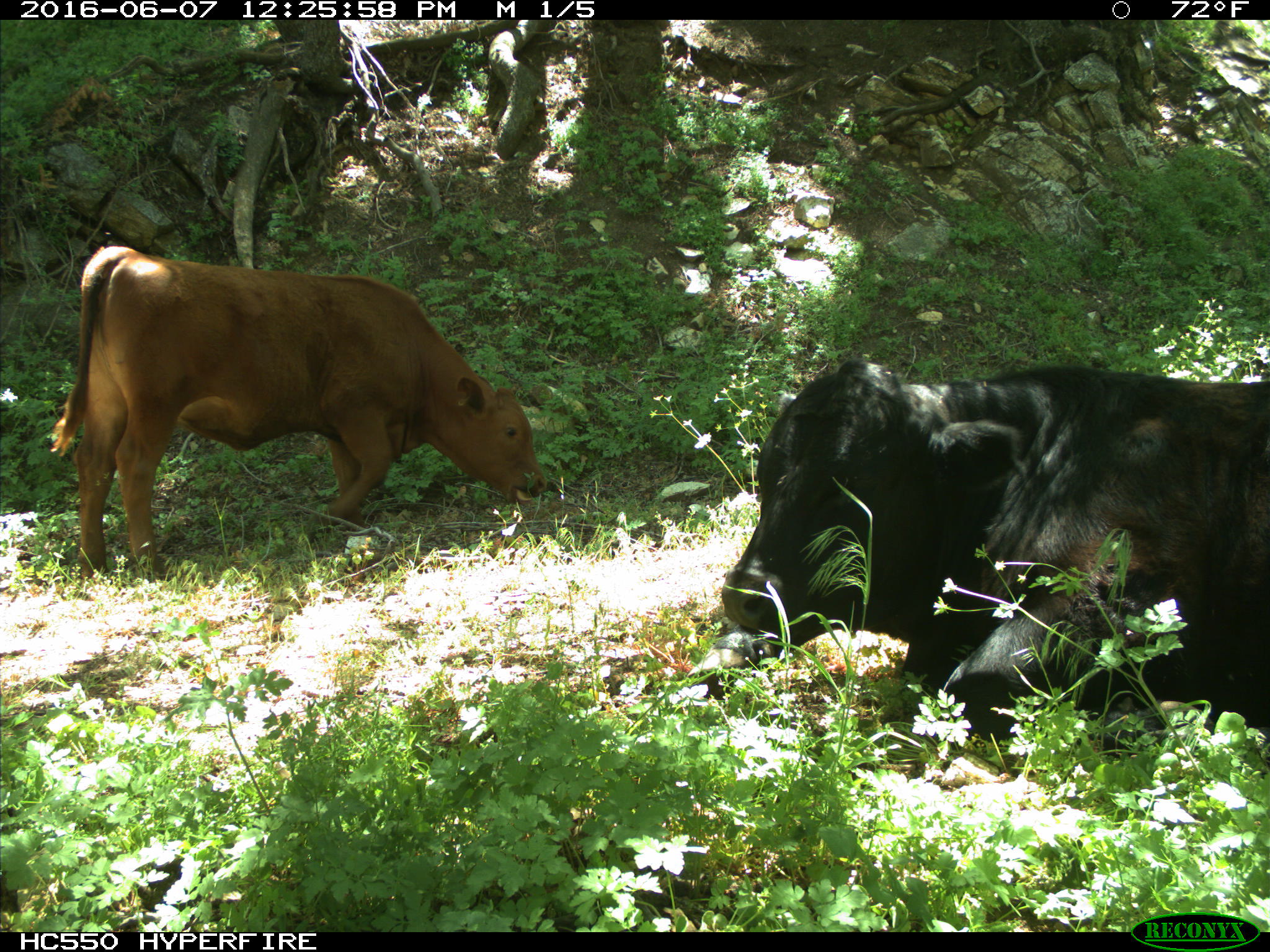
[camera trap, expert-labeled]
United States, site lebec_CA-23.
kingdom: Animalia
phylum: Chordata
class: Mammalia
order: Artiodactyla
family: Bovidae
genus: Bos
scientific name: Bos taurus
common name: domestic cow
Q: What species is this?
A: Bos taurus (domestic cow).